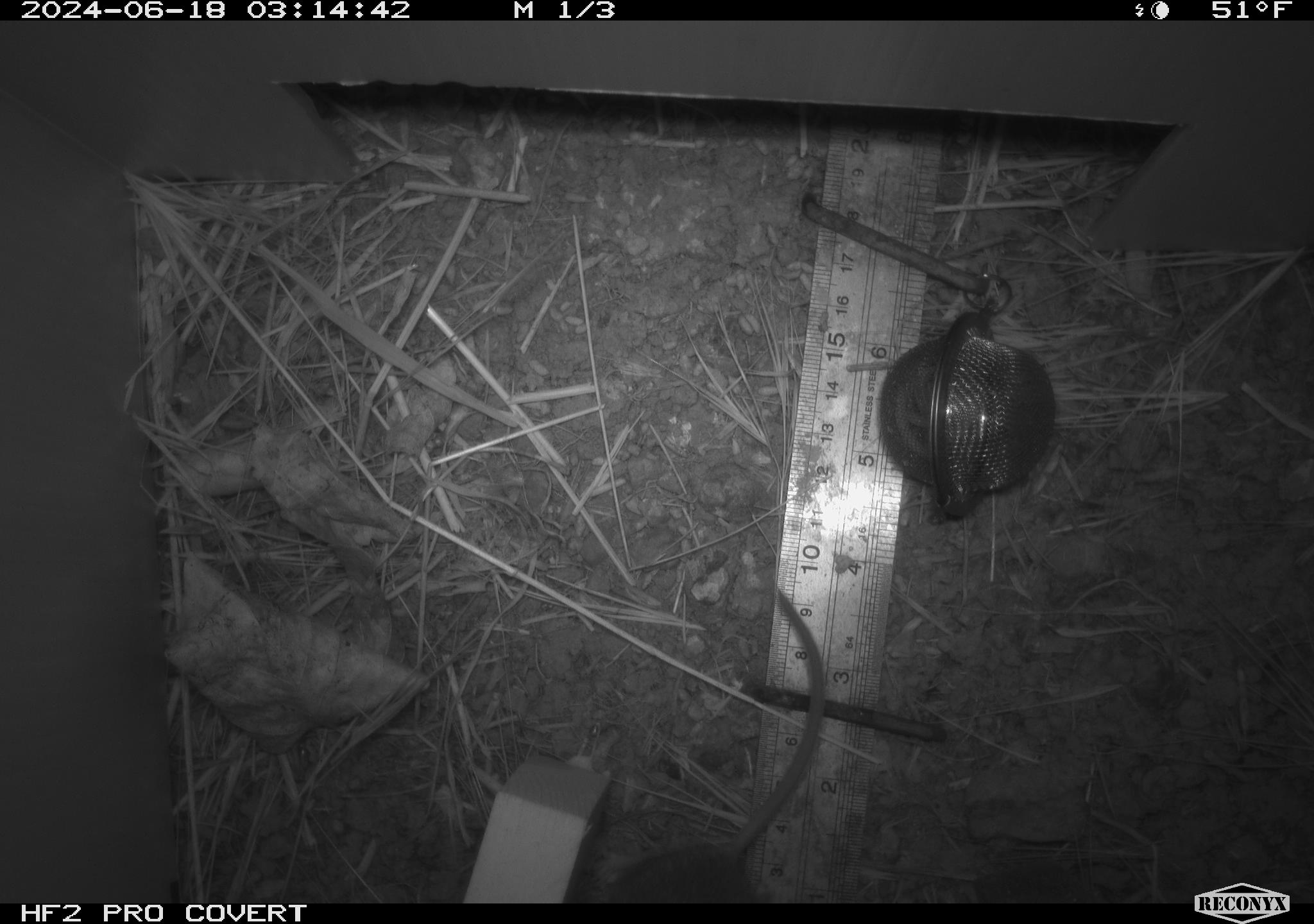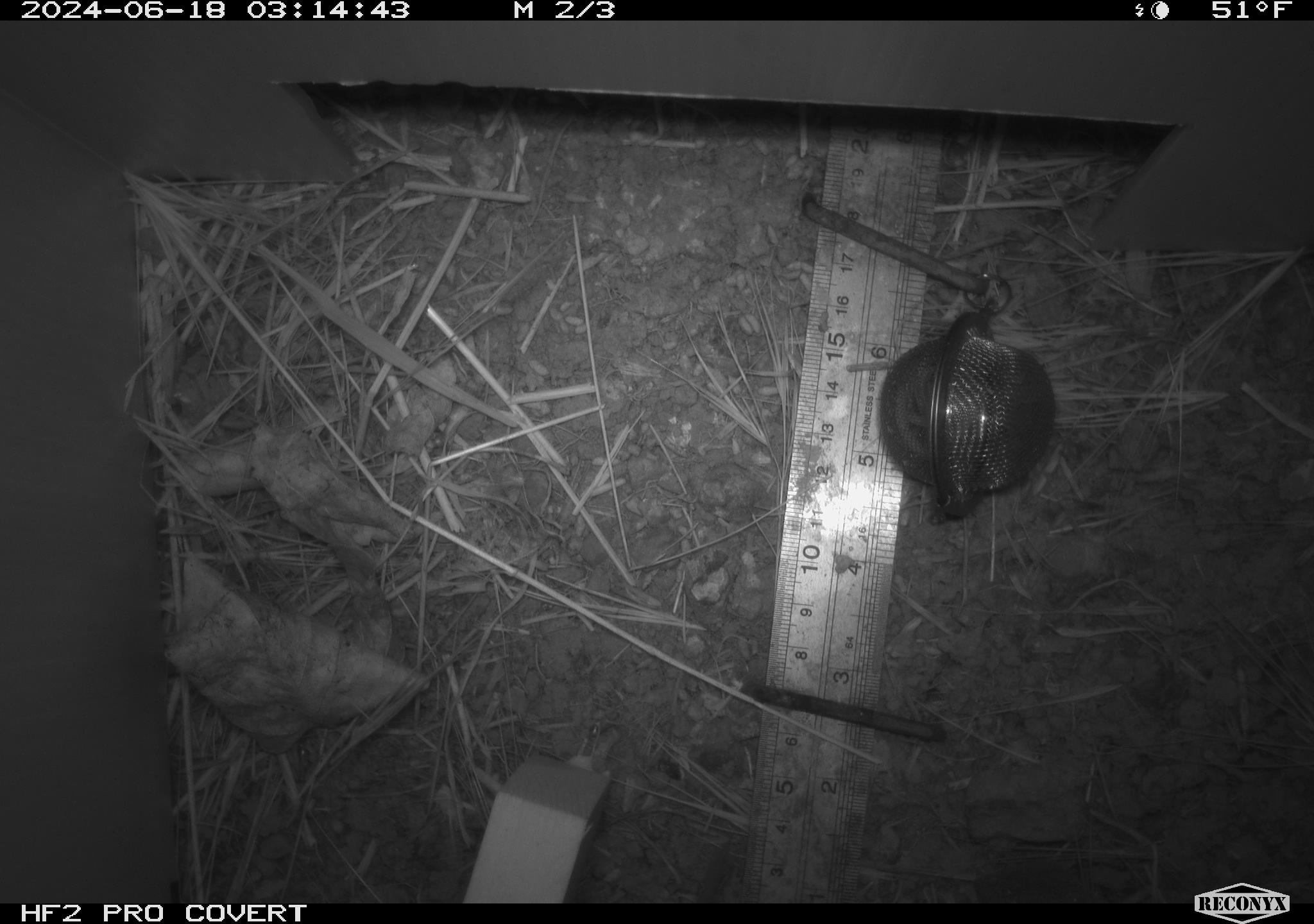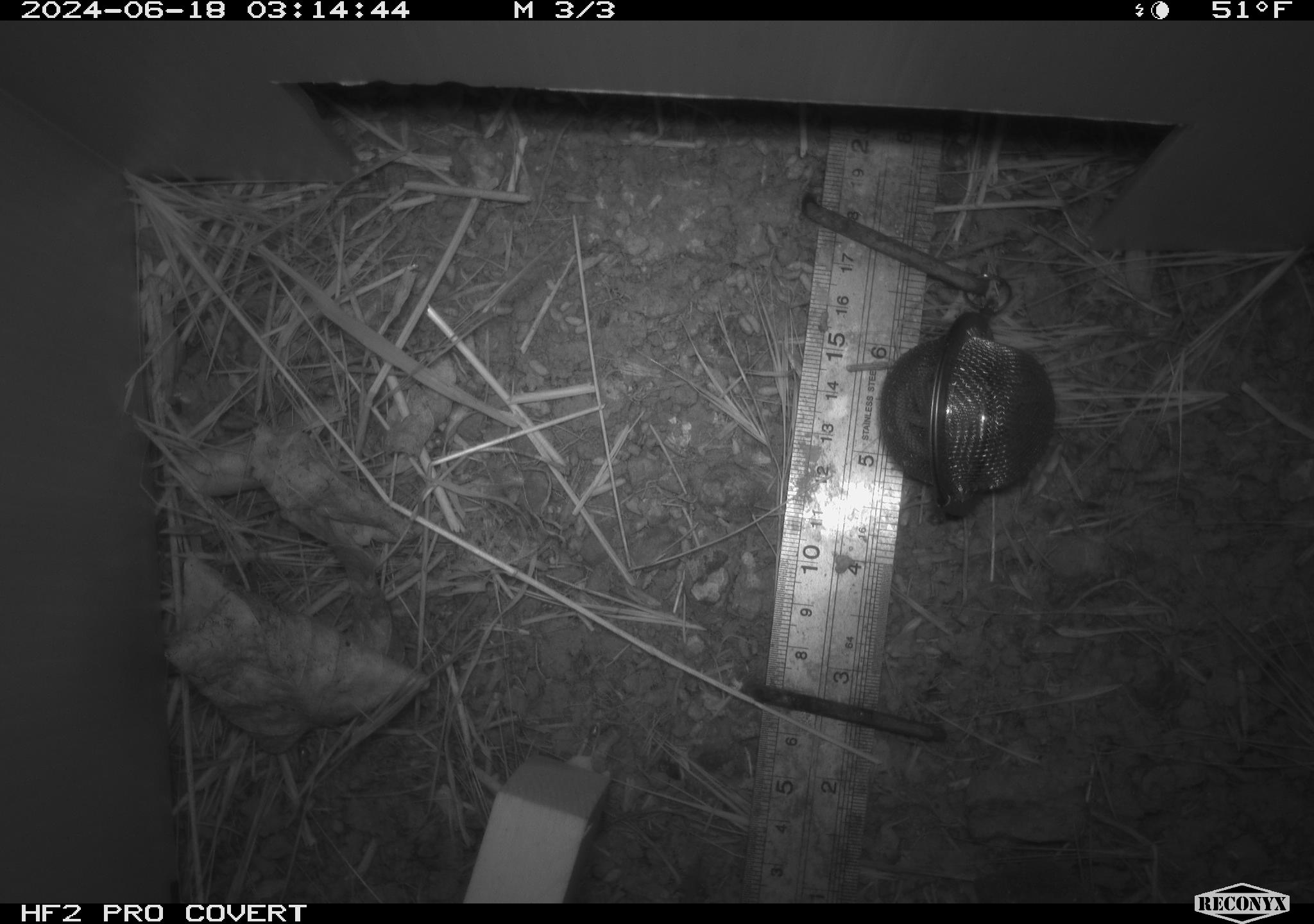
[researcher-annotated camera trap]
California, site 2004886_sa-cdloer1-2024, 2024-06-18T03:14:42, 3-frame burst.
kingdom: Animalia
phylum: Chordata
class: Mammalia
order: Rodentia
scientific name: Rodentia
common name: mouse species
Mouse species (Rodentia).